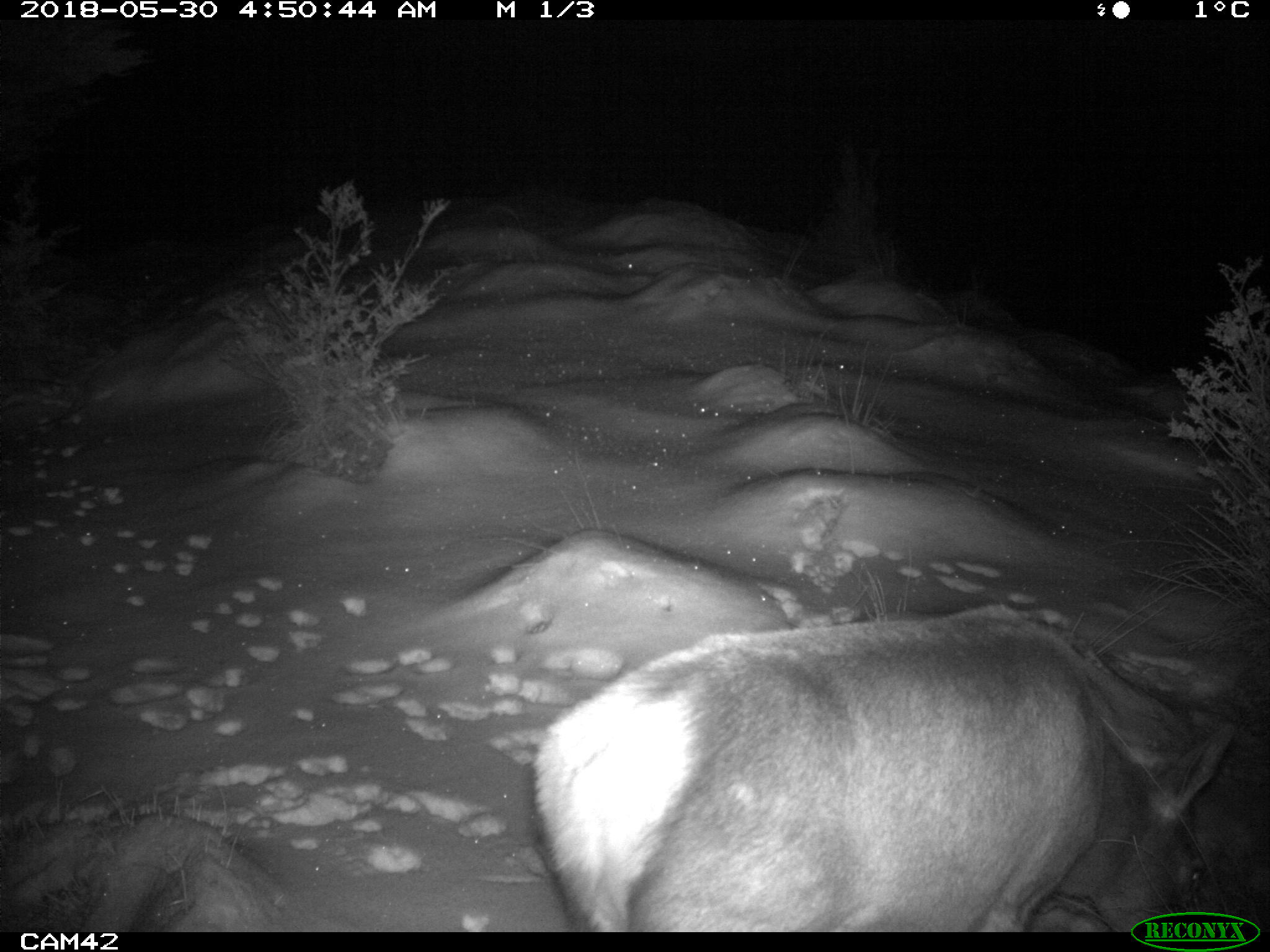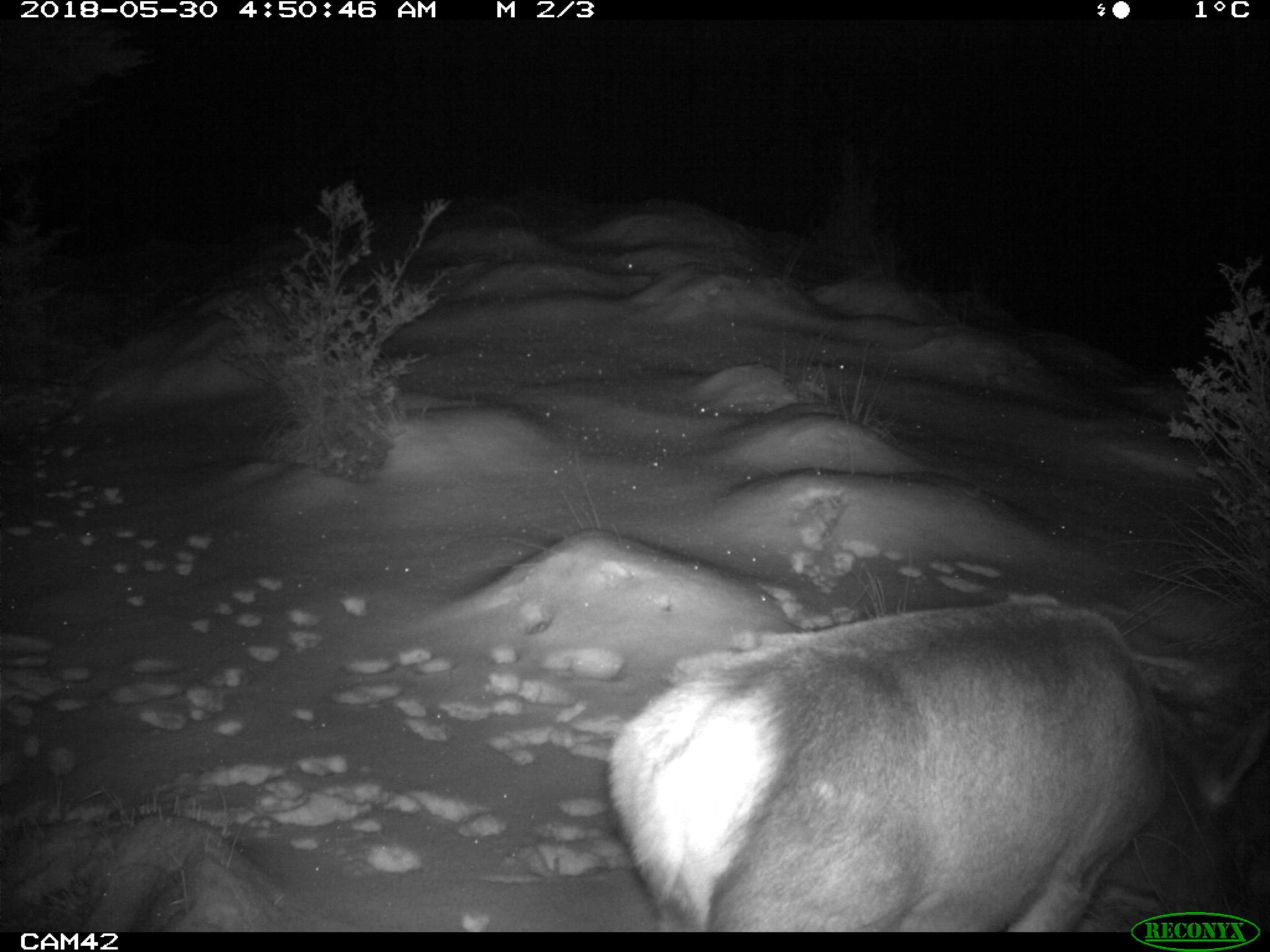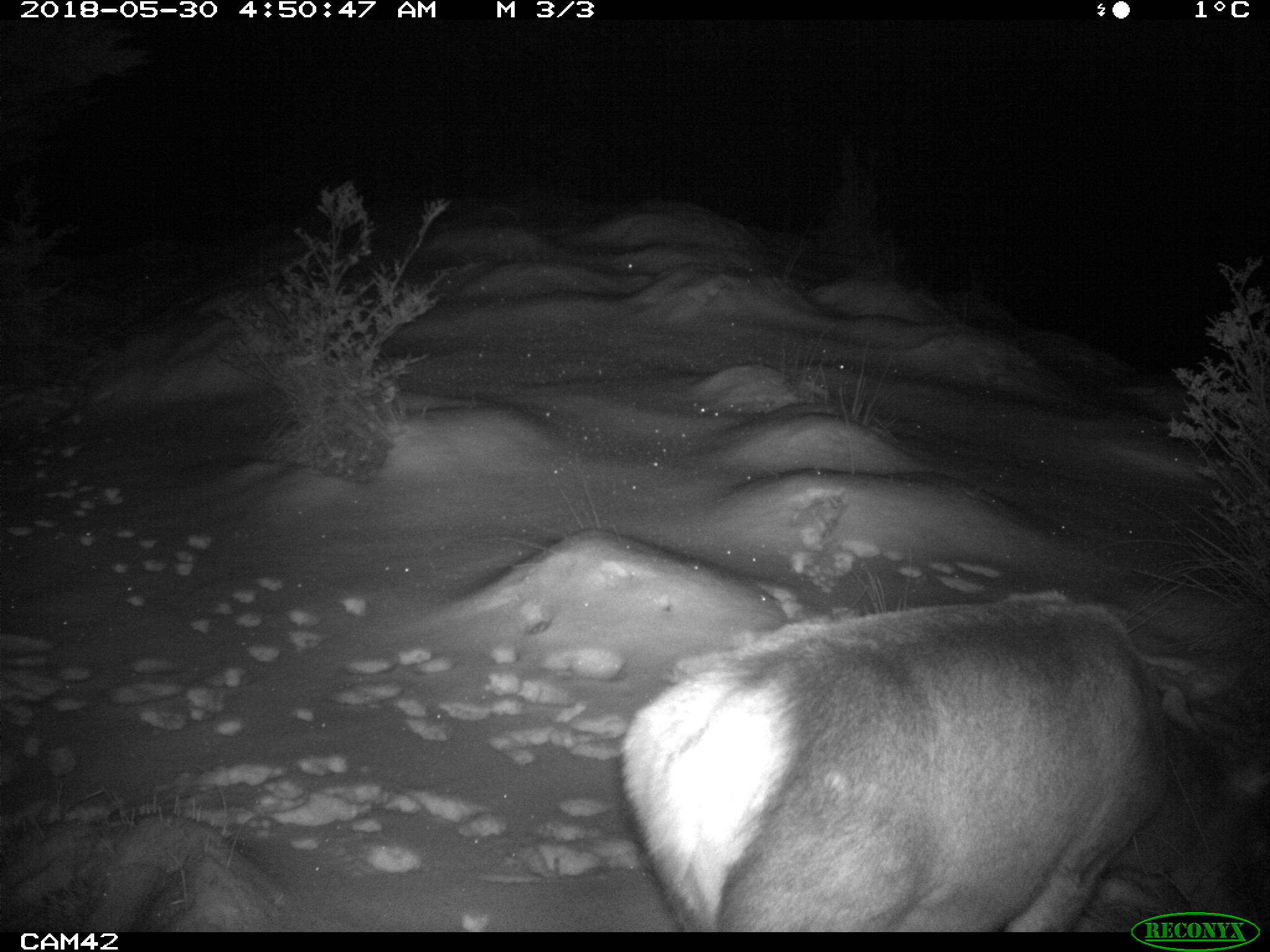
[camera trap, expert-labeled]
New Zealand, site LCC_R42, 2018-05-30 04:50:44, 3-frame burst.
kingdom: Animalia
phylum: Chordata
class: Mammalia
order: Artiodactyla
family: Cervidae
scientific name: Cervidae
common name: deer